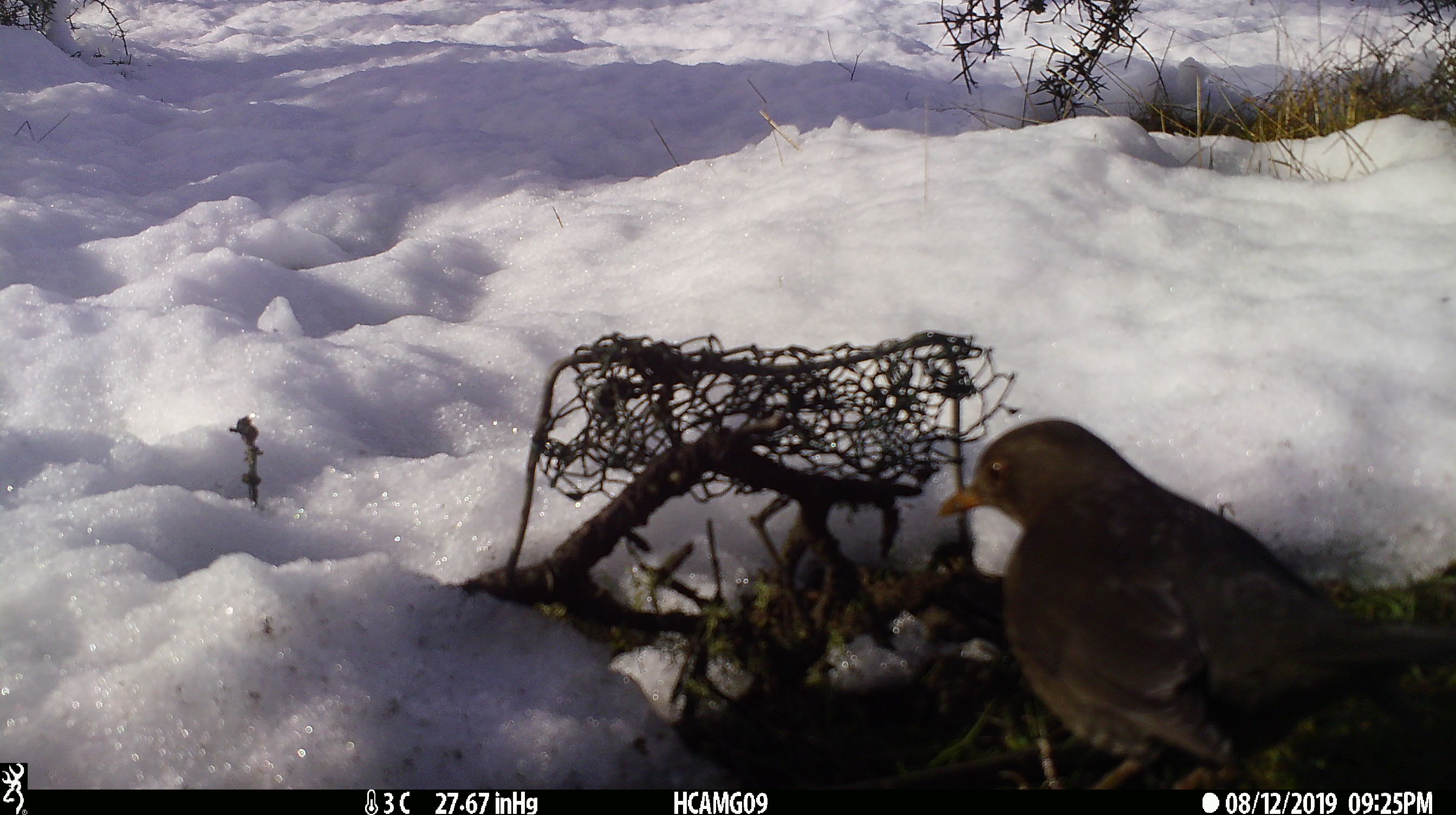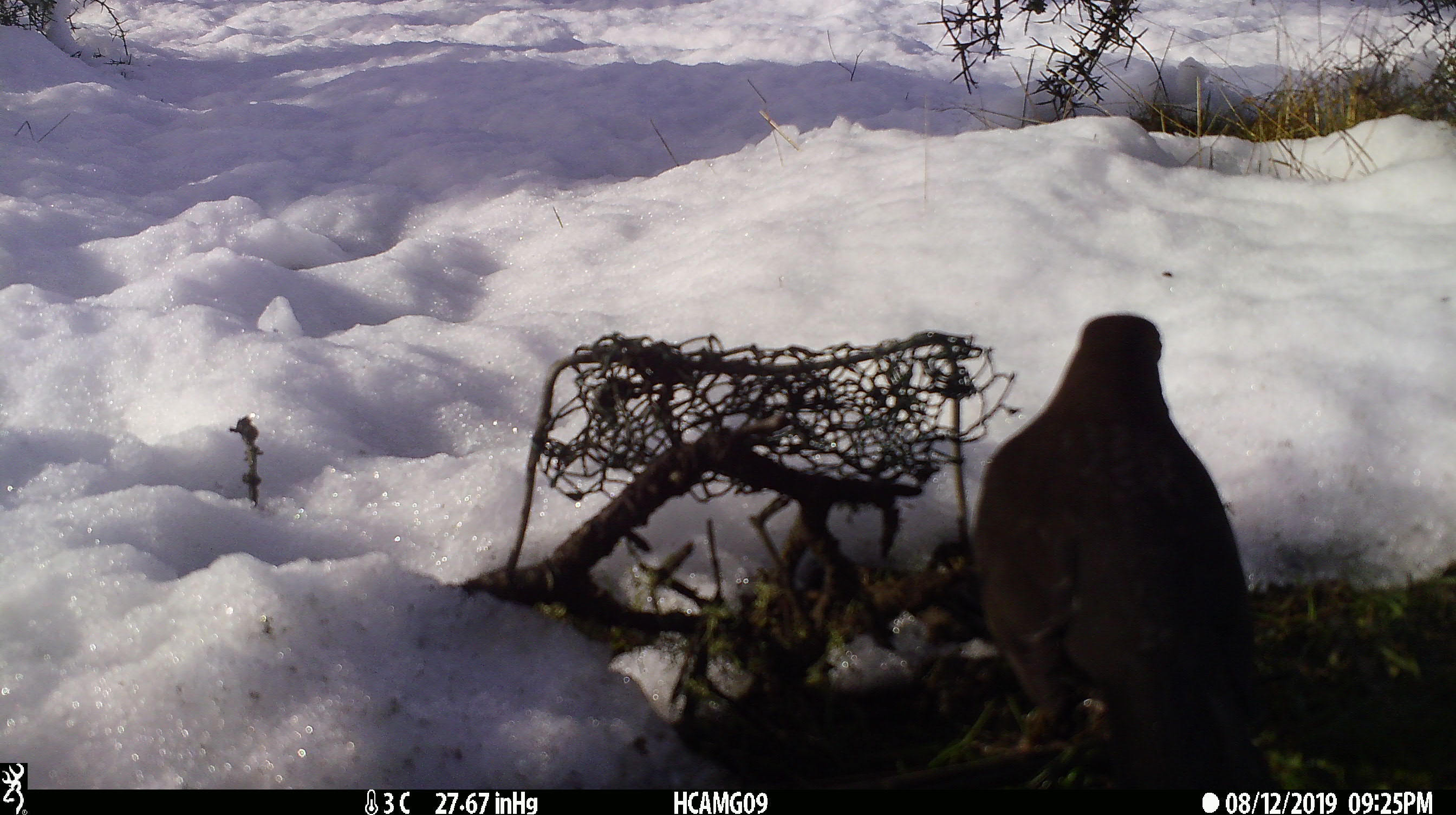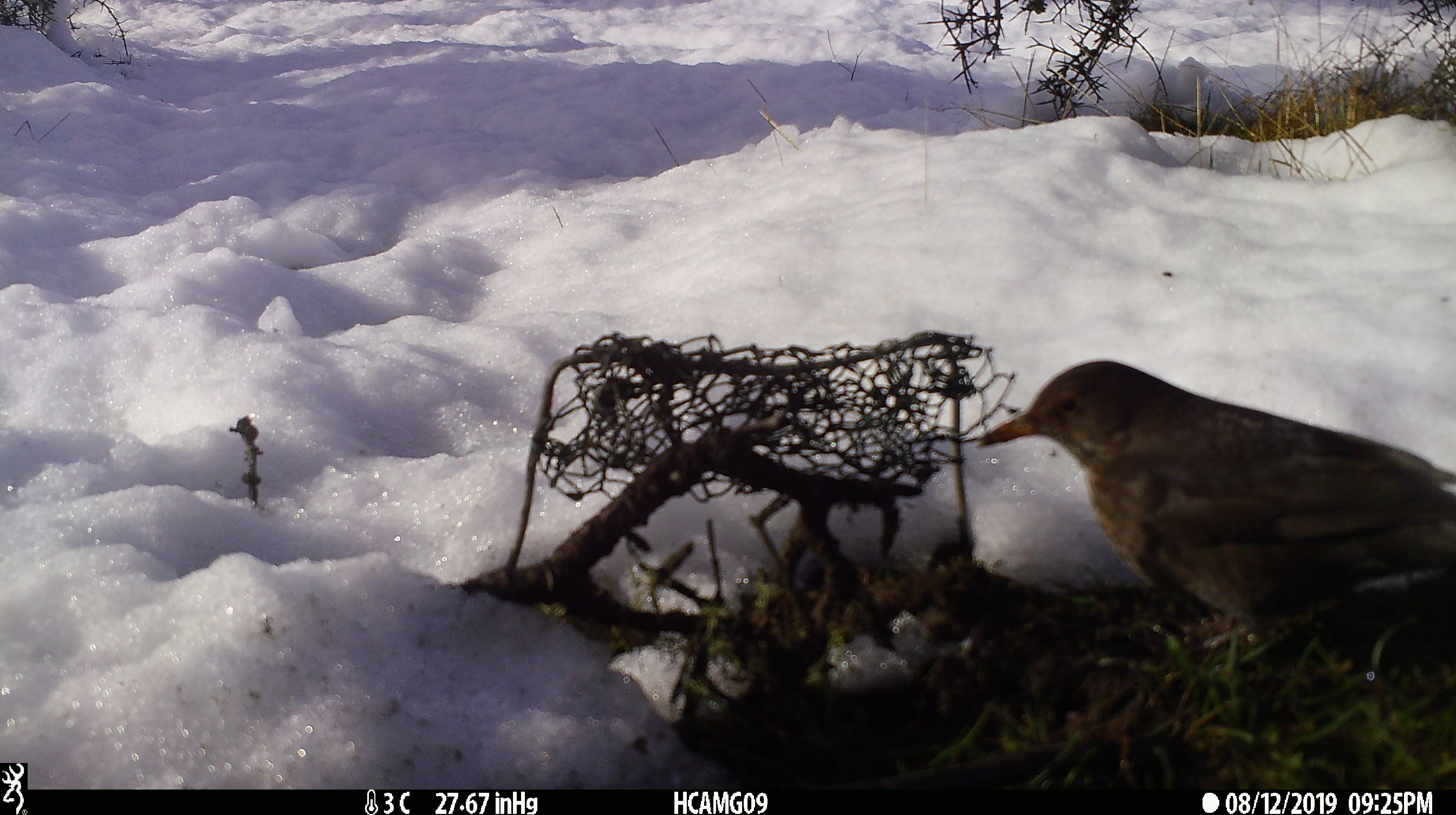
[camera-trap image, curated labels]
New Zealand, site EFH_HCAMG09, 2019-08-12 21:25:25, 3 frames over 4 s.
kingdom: Animalia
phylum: Chordata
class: Aves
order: Passeriformes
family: Turdidae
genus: Turdus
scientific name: Turdus philomelos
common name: song thrush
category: thrush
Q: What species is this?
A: Thrush (song thrush) (Turdus philomelos).